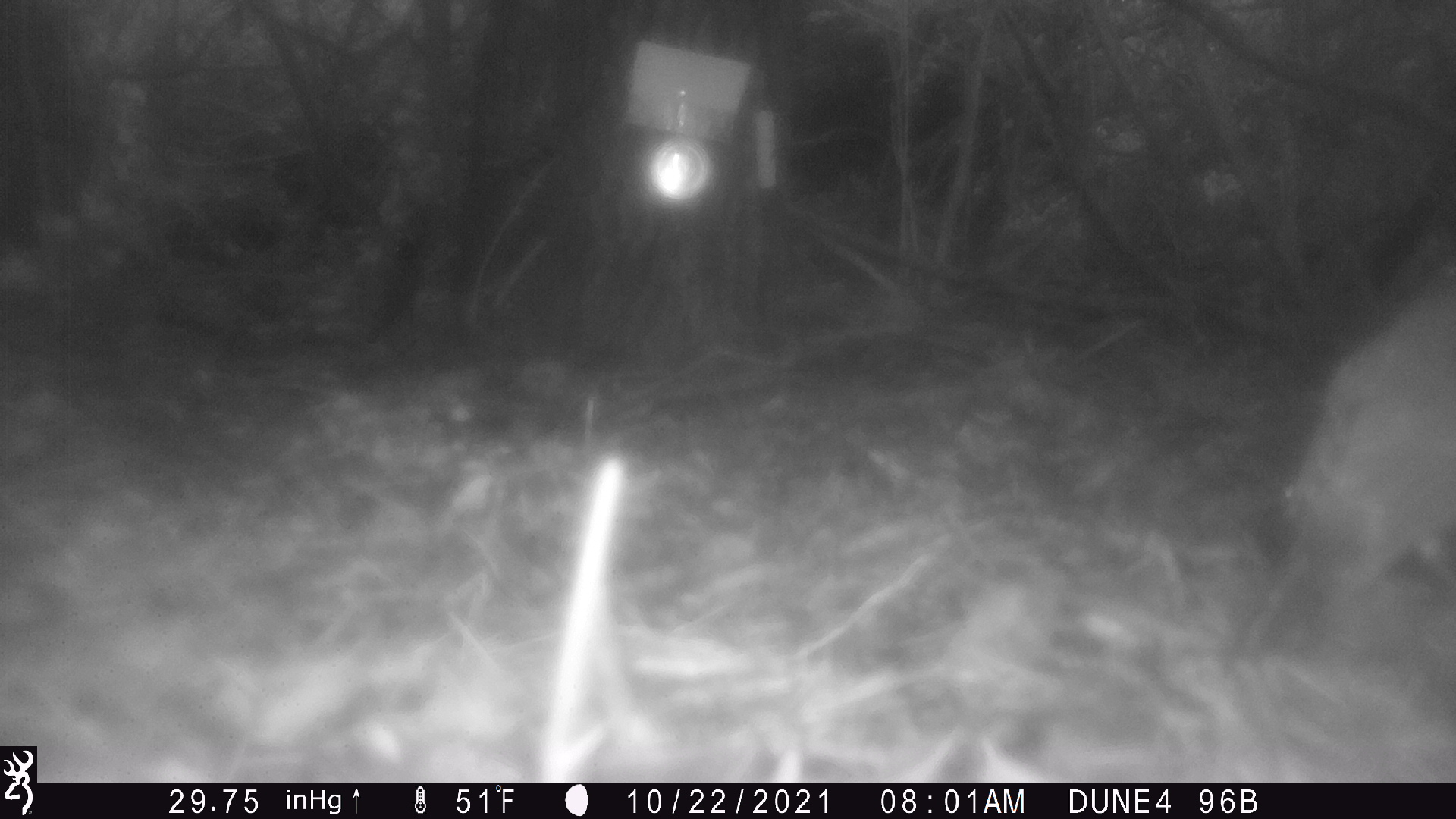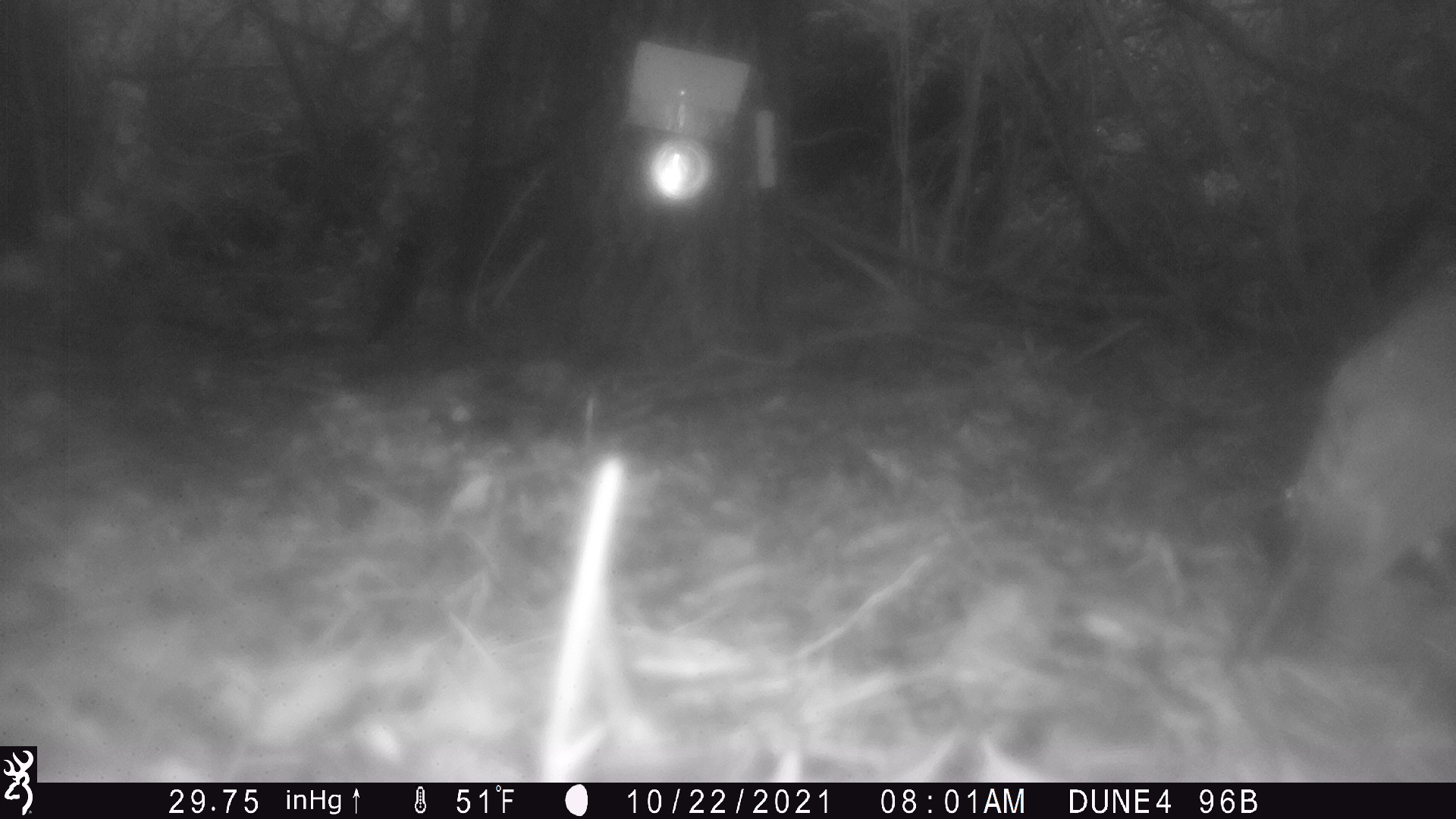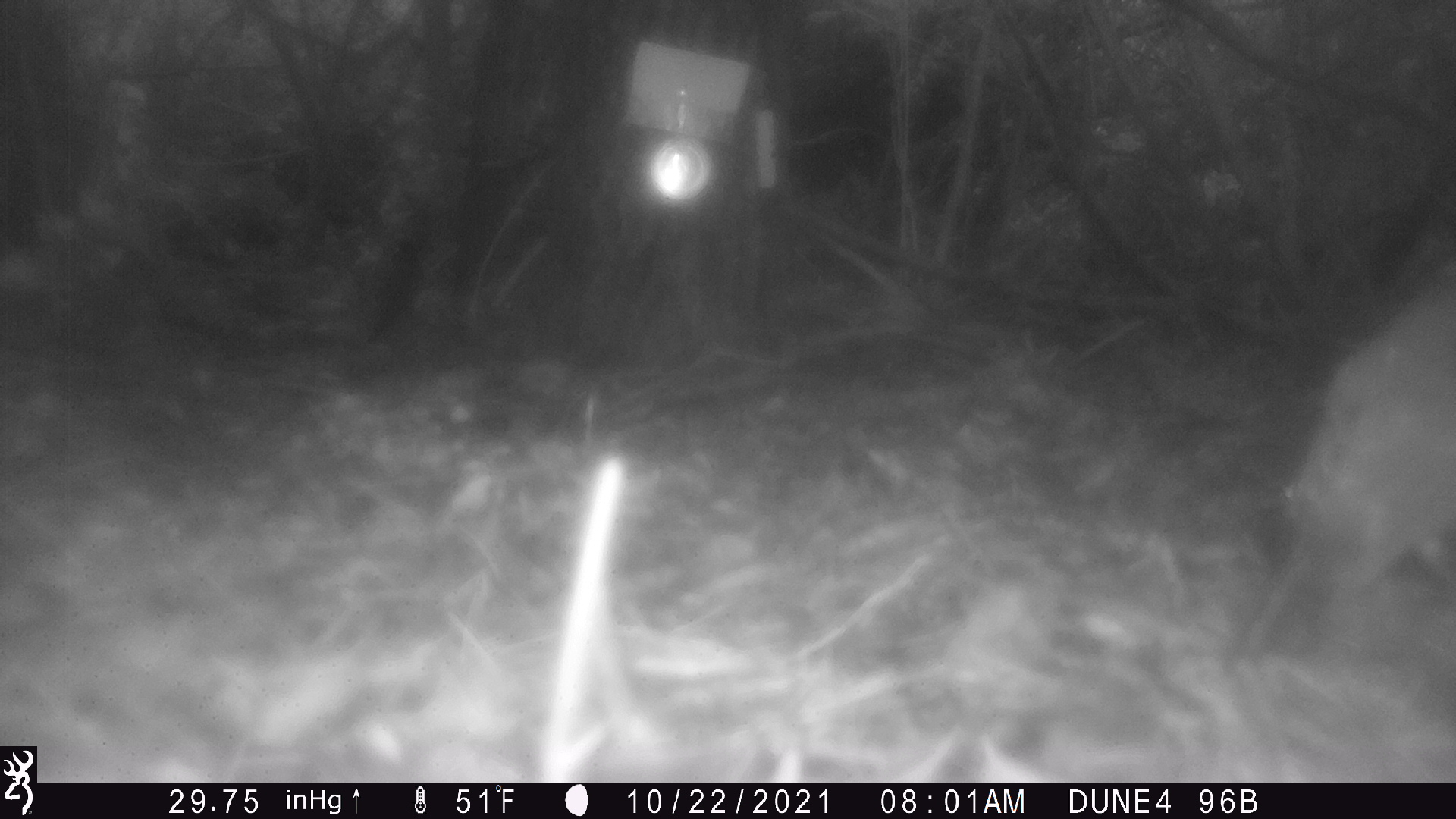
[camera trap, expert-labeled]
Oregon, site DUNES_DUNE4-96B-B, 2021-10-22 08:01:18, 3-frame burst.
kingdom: Animalia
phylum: Chordata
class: Aves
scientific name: Aves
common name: bird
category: other bird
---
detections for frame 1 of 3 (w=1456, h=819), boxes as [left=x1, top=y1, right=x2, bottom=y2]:
other bird: [left=1183, top=263, right=1450, bottom=729]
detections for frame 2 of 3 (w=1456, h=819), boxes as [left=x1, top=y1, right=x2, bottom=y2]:
other bird: [left=1193, top=261, right=1450, bottom=673]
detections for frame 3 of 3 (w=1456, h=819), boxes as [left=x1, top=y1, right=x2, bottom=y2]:
other bird: [left=1220, top=254, right=1450, bottom=658]